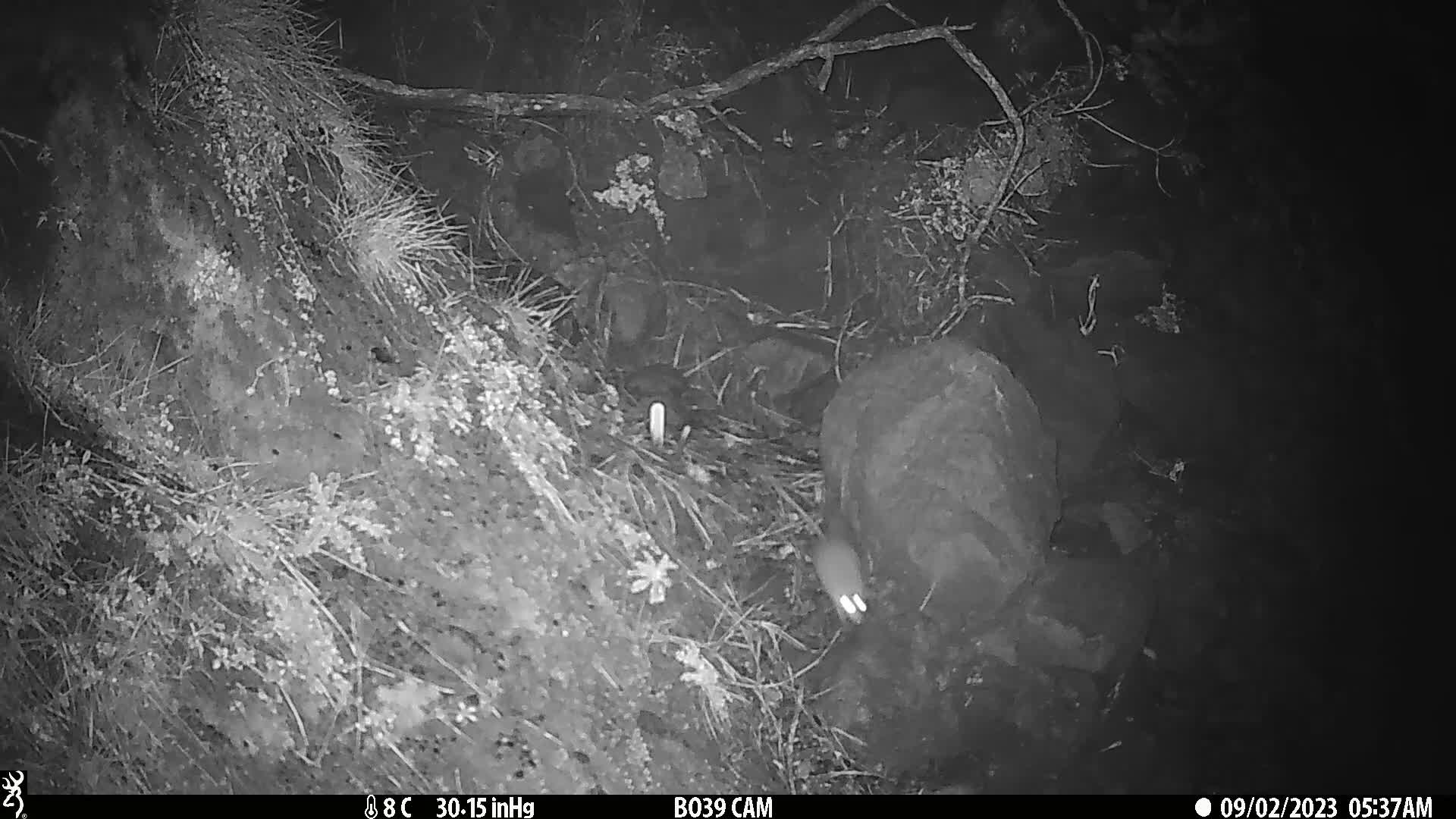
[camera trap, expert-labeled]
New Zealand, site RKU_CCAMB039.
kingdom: Animalia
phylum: Chordata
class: Mammalia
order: Rodentia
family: Muridae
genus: Rattus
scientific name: Rattus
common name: rat